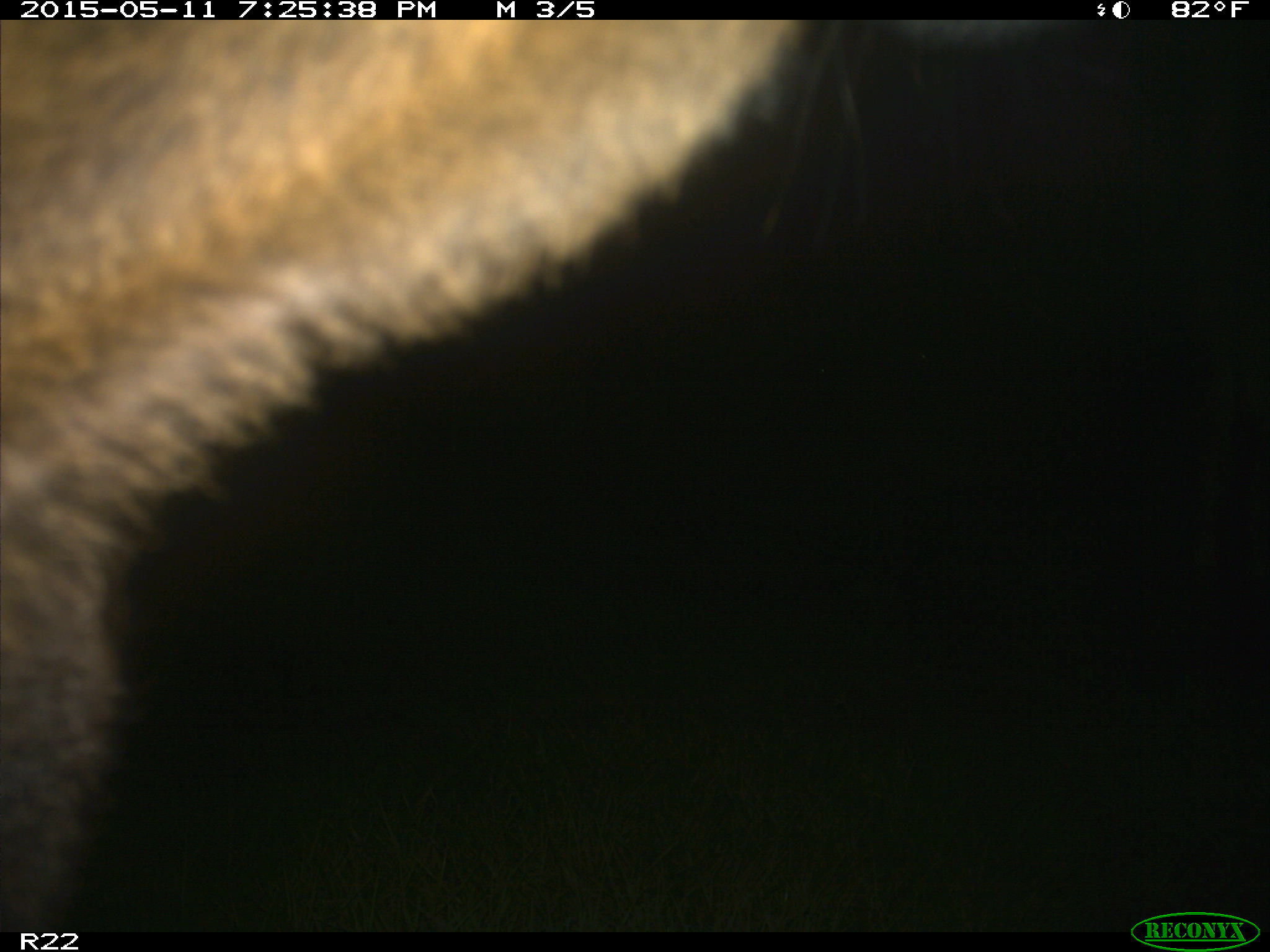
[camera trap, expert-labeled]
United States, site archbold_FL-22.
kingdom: Animalia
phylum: Chordata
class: Mammalia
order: Artiodactyla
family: Bovidae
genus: Bos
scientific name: Bos taurus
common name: domestic cow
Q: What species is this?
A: Bos taurus (domestic cow).